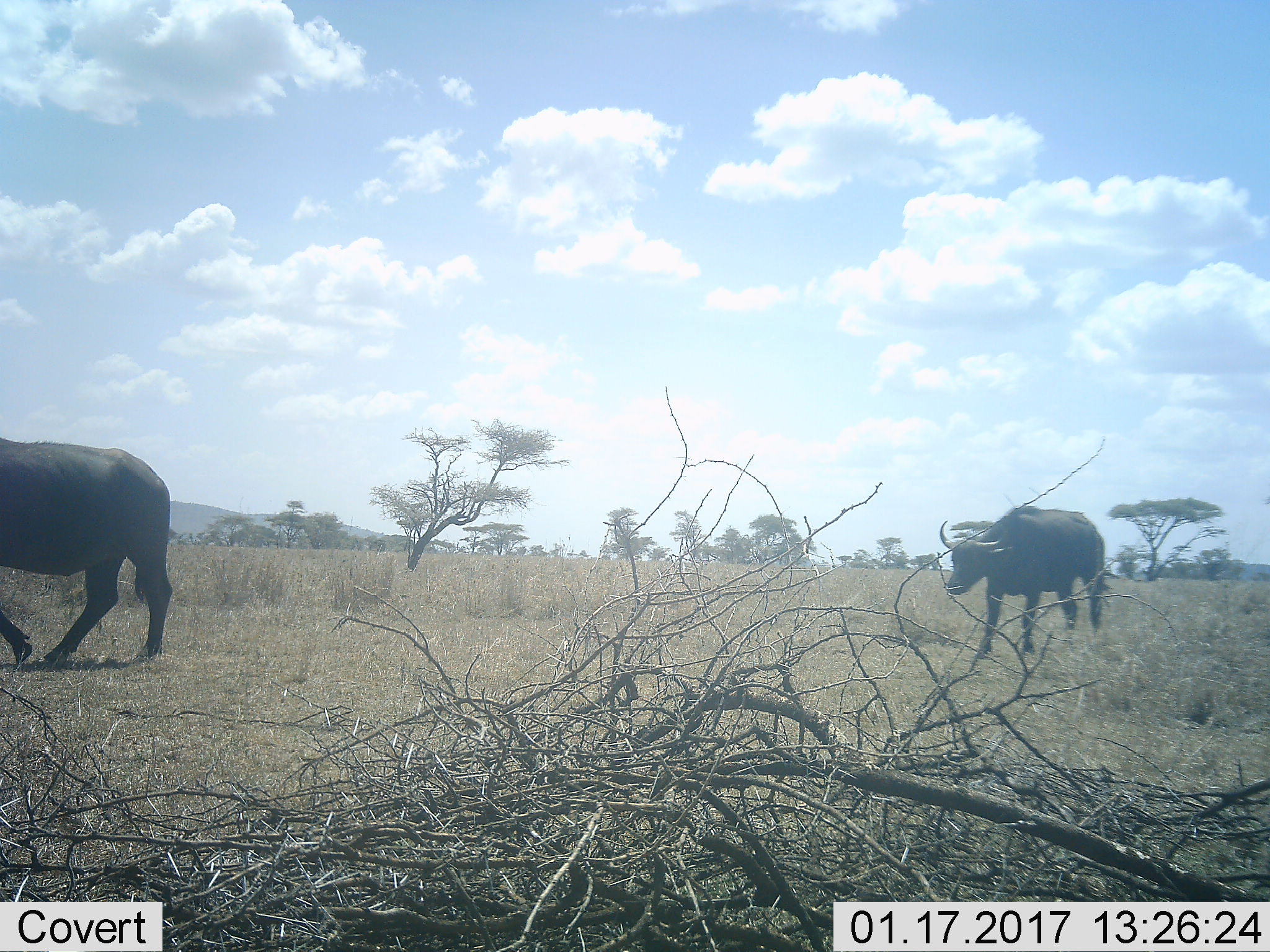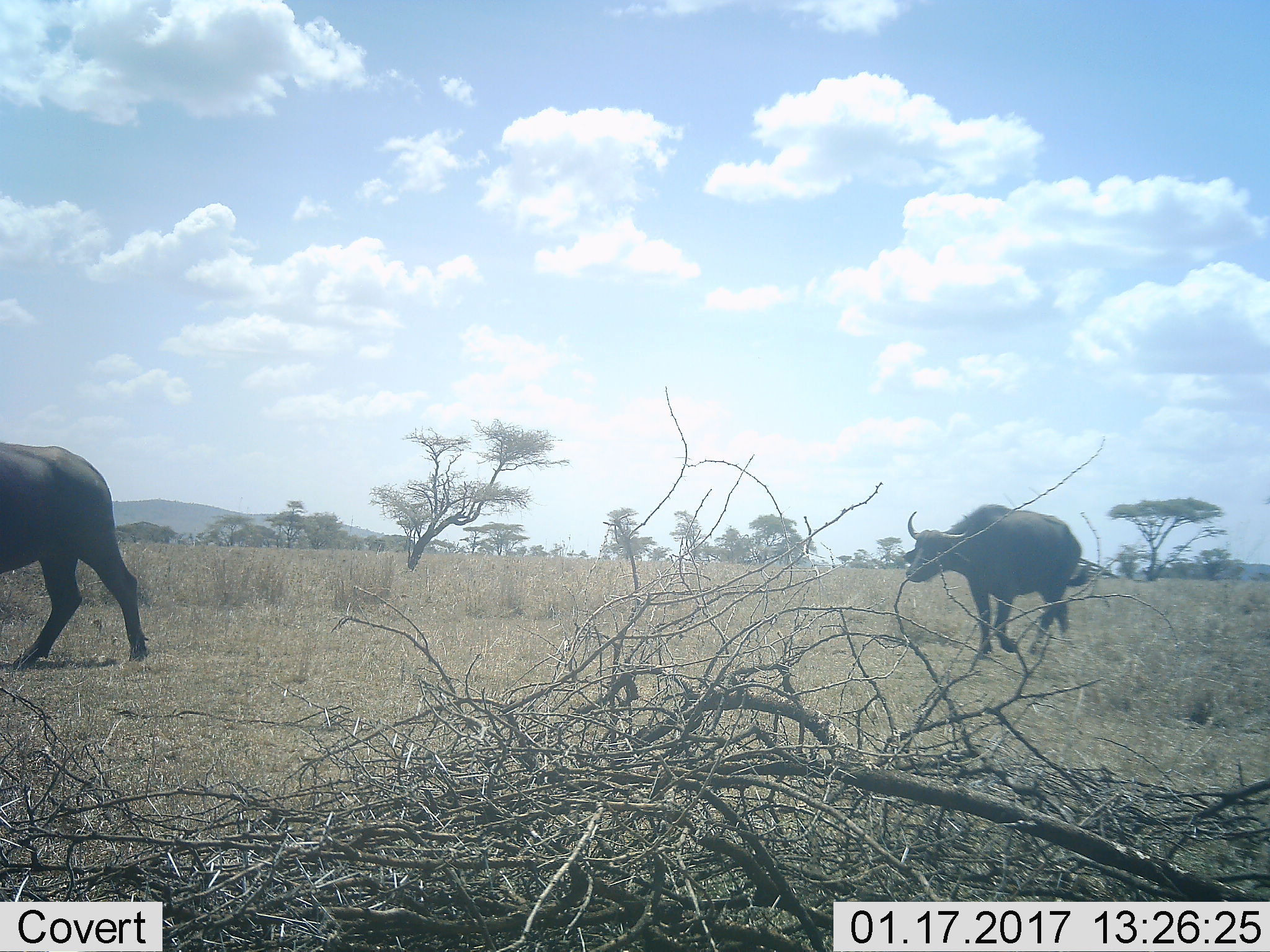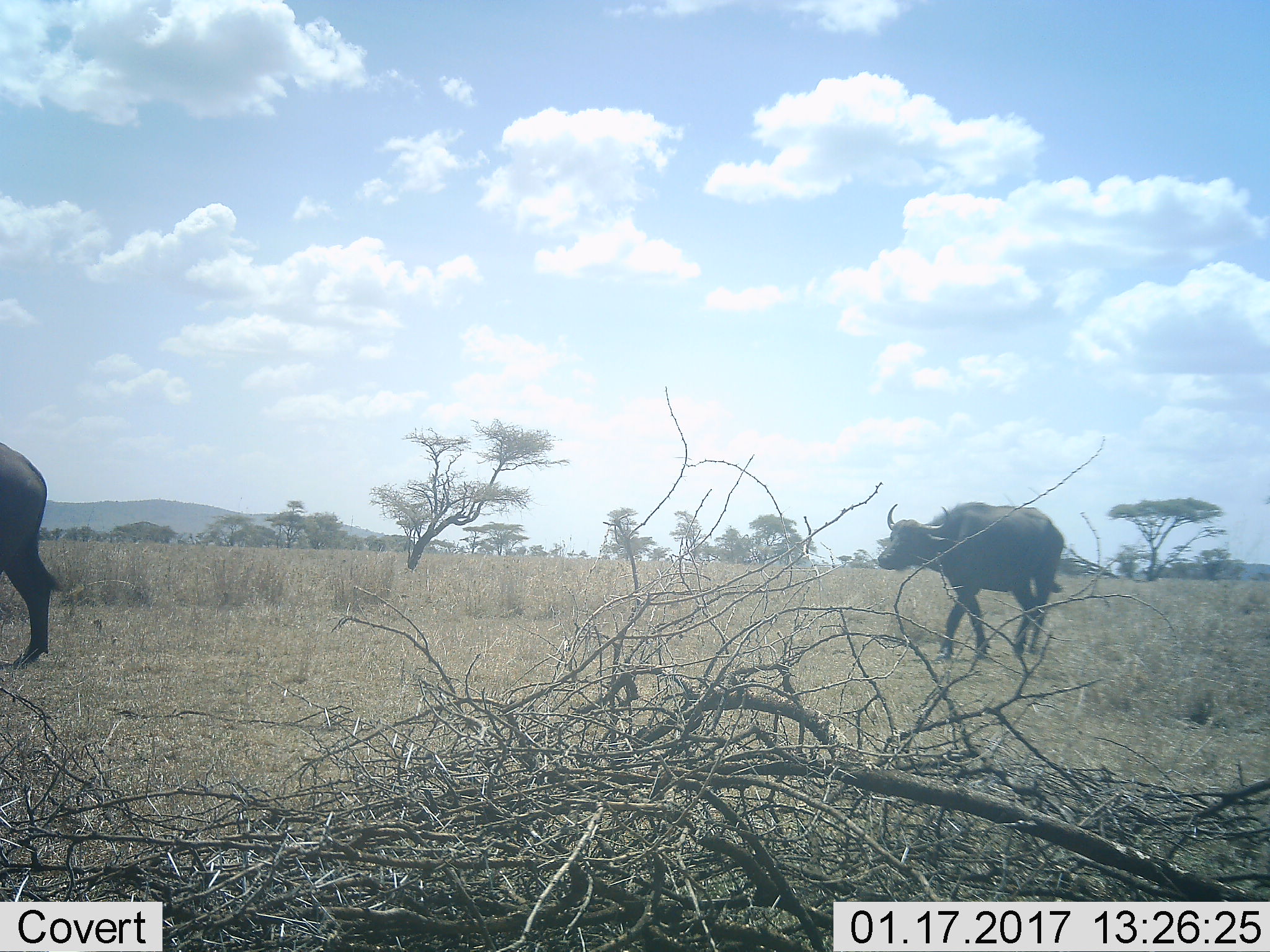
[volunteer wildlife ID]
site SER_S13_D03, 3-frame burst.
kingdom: Animalia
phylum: Chordata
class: Mammalia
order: Artiodactyla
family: Bovidae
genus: Syncerus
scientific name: Syncerus caffer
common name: african buffalo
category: buffalo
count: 2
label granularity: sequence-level